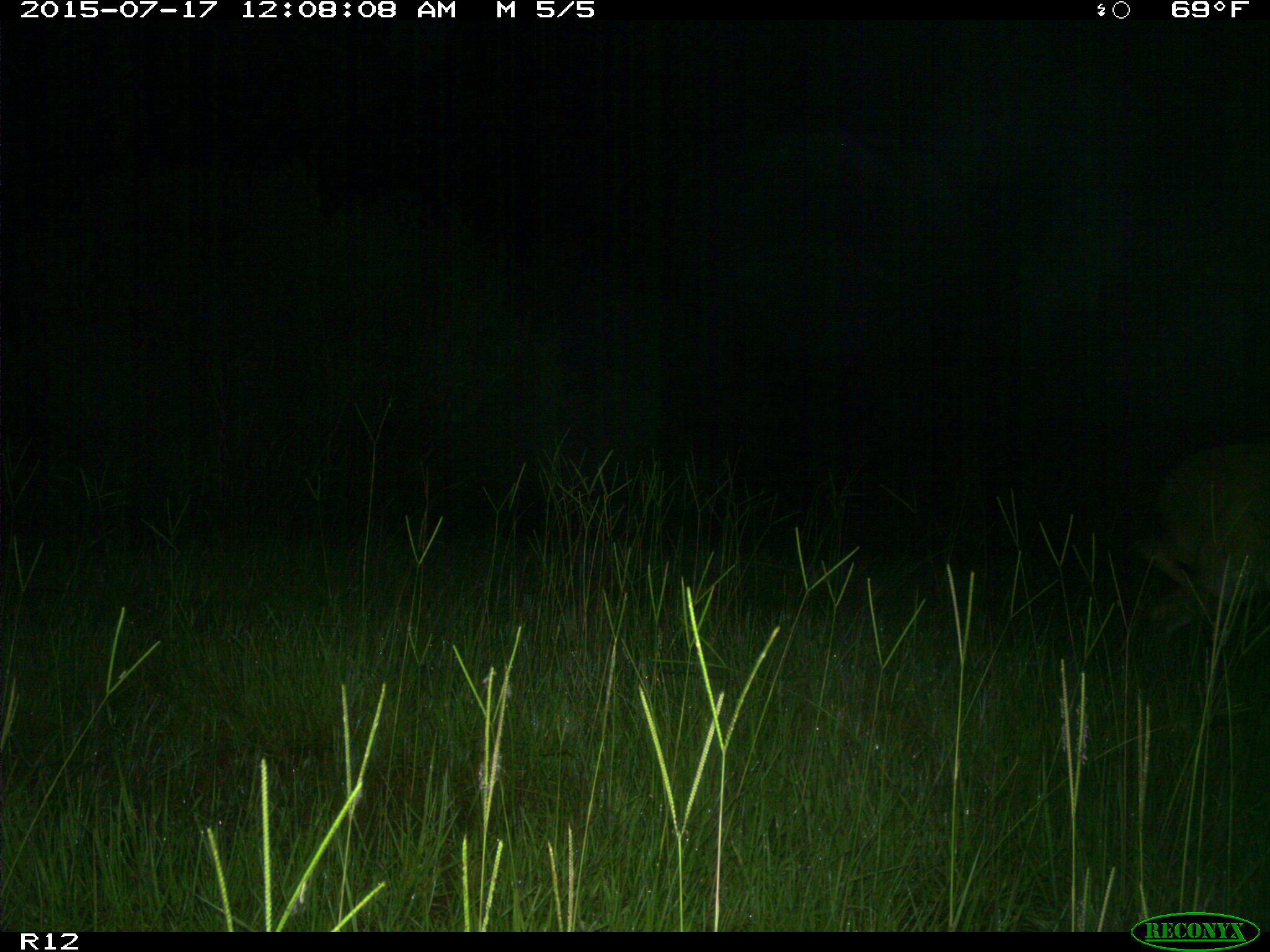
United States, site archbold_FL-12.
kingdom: Animalia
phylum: Chordata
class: Mammalia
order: Artiodactyla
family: Cervidae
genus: Odocoileus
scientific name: Odocoileus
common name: deer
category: unidentified deer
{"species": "unidentified deer (deer) (Odocoileus)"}